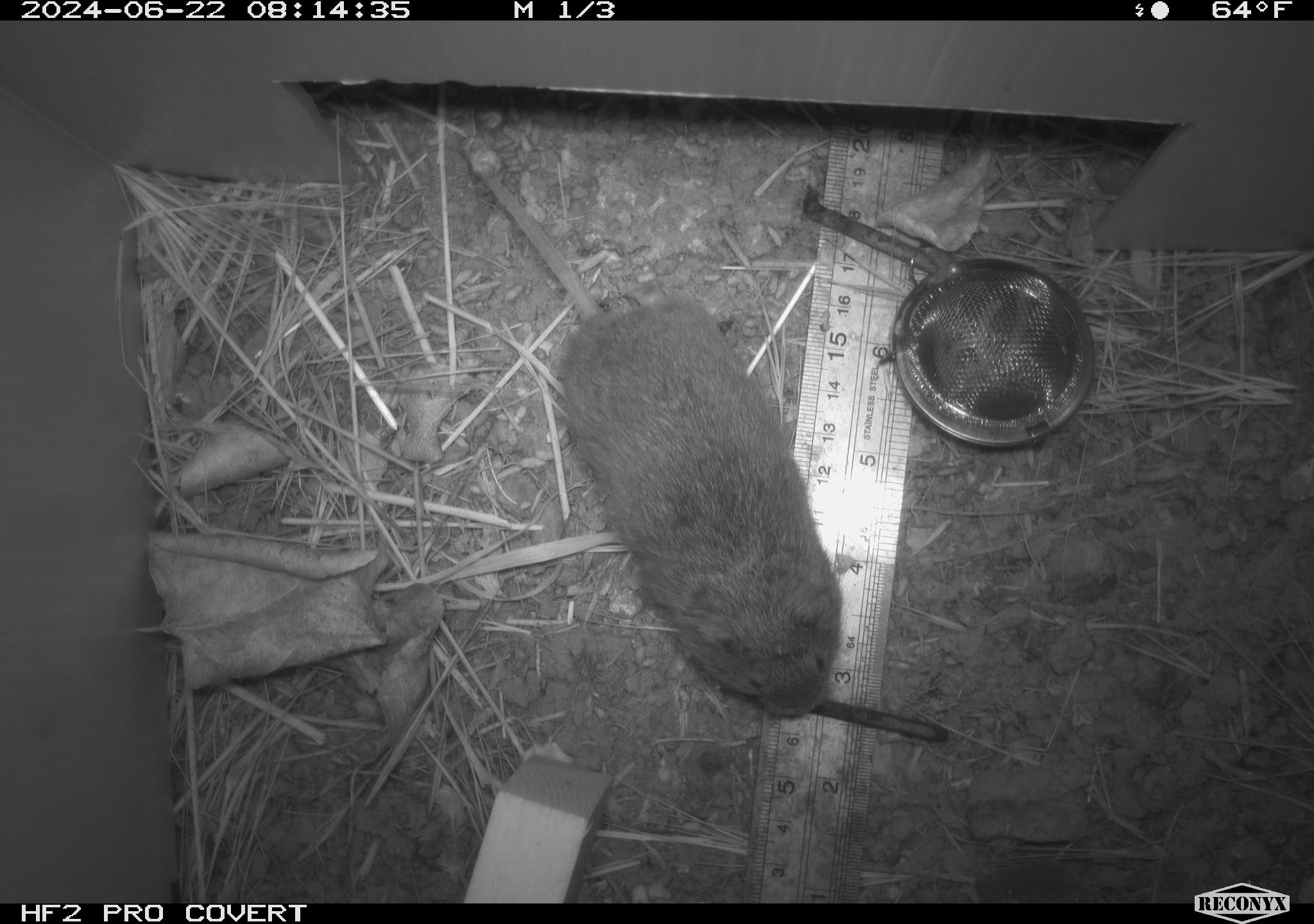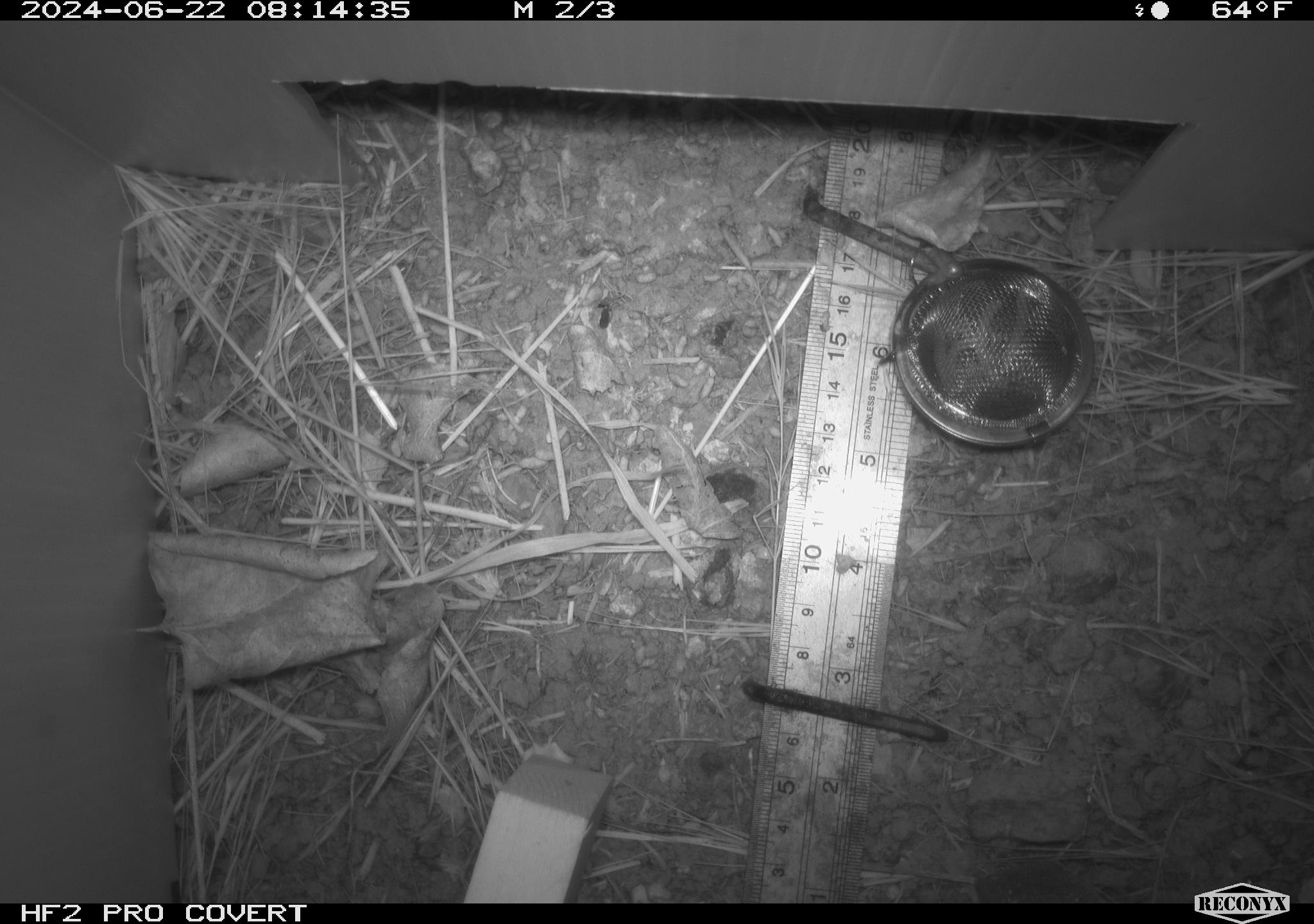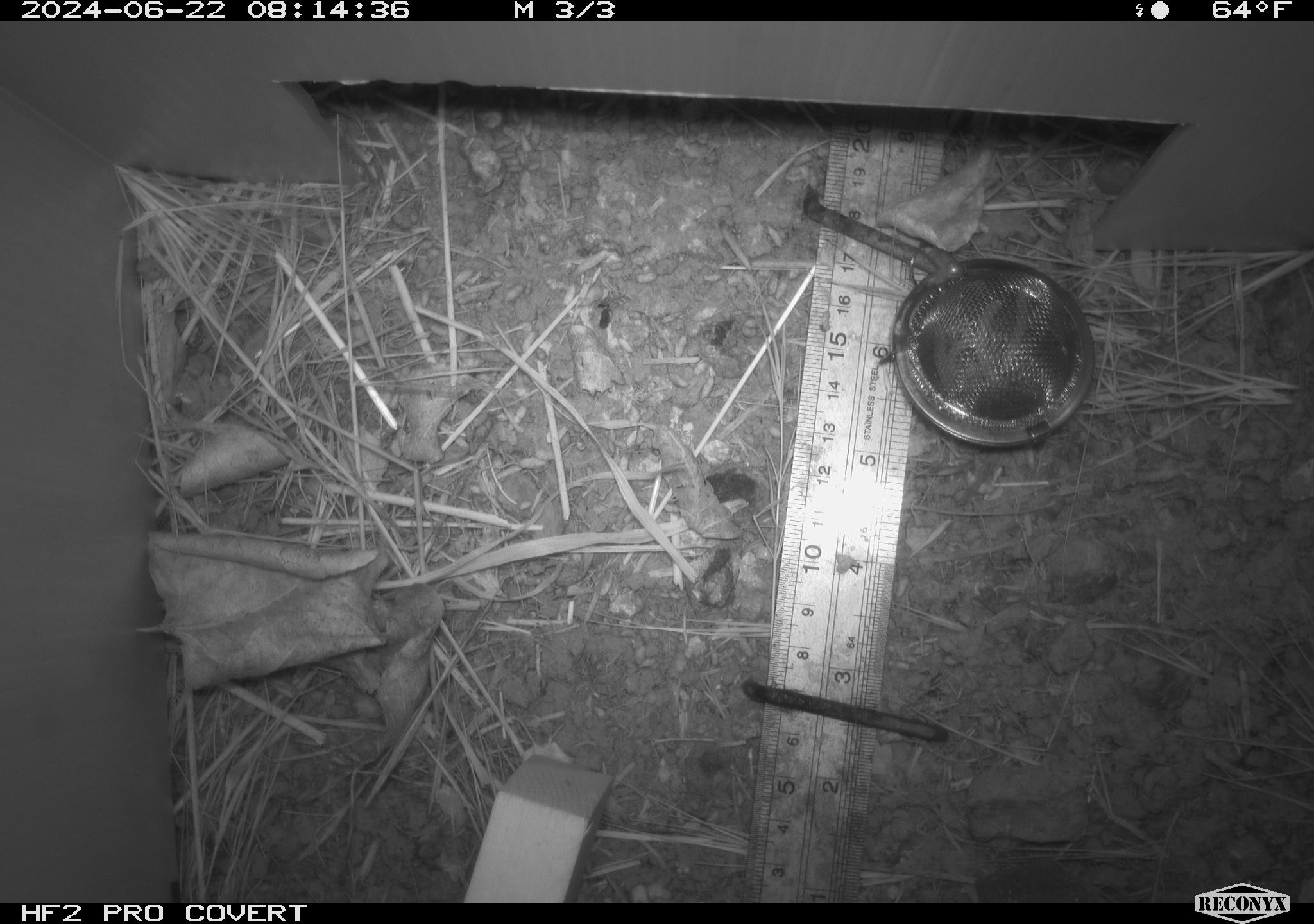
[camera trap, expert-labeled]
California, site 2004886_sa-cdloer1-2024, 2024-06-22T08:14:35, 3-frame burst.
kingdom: Animalia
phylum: Chordata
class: Mammalia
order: Rodentia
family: Cricetidae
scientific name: Arvicolinae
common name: voles, lemmings, and muskrats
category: arvicolinae subfamily